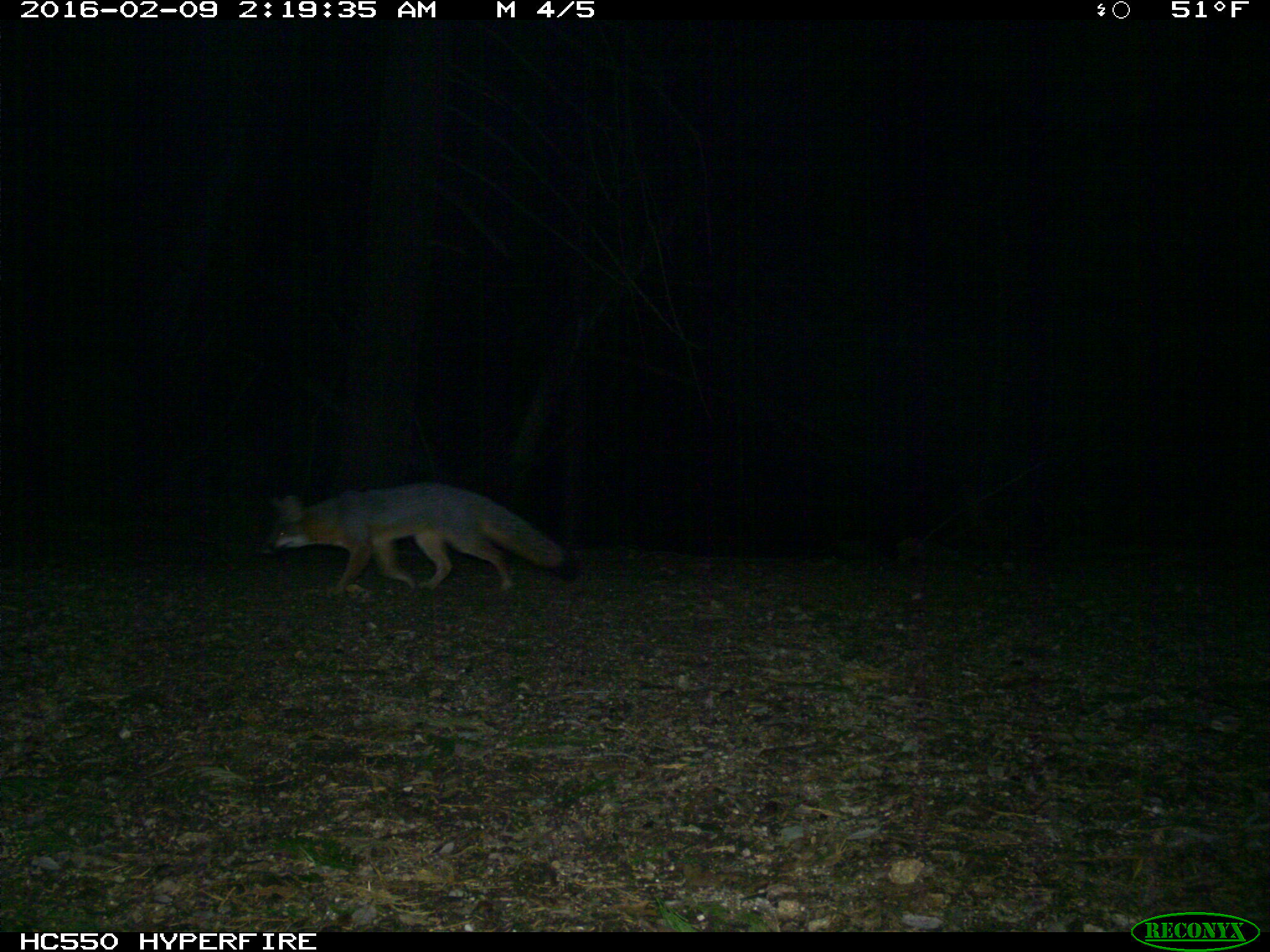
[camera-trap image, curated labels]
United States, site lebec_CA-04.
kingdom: Animalia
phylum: Chordata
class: Mammalia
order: Carnivora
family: Canidae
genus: Urocyon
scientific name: Urocyon cinereoargenteus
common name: gray fox